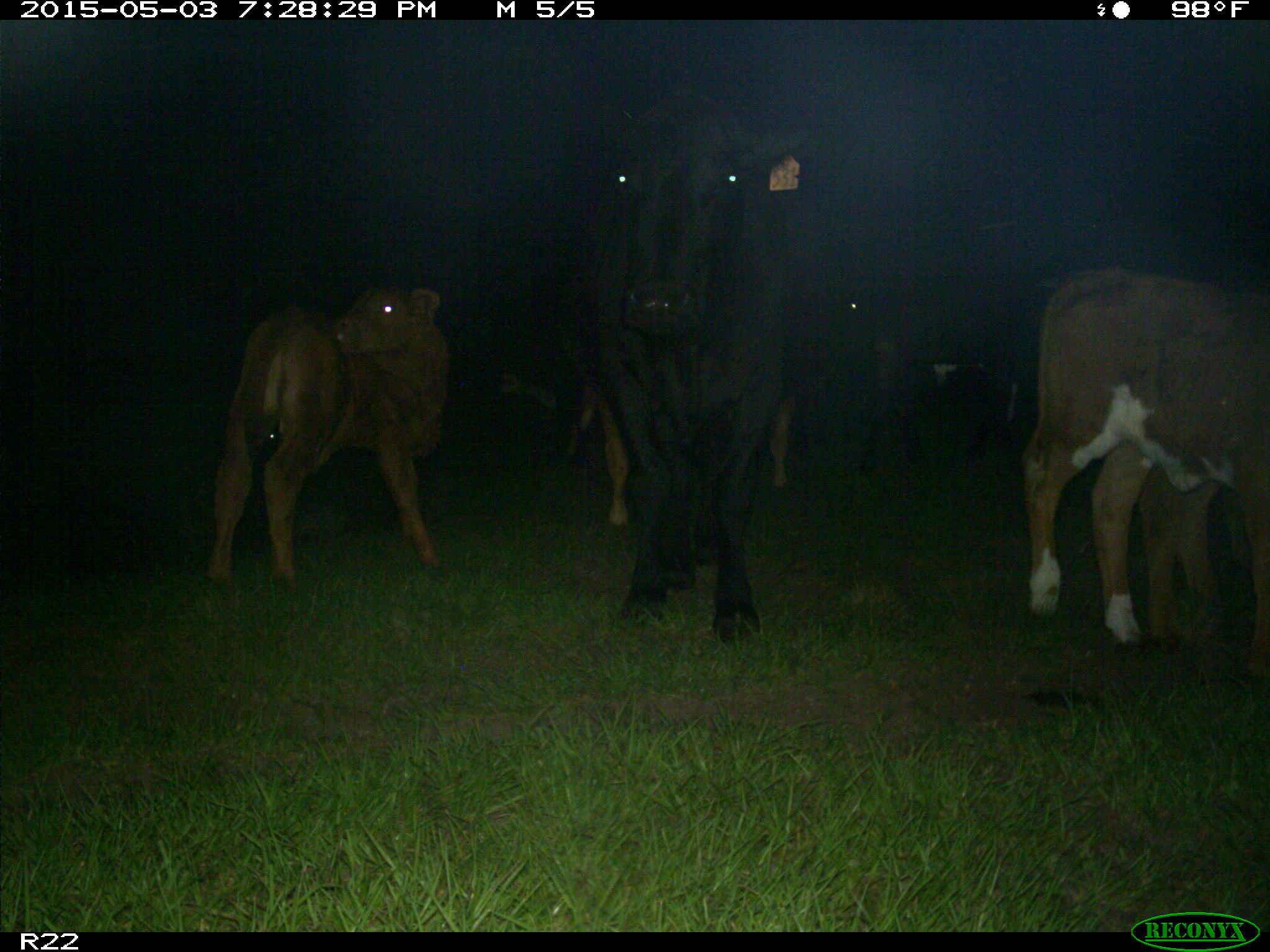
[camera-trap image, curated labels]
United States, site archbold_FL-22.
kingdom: Animalia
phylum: Chordata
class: Mammalia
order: Artiodactyla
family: Bovidae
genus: Bos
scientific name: Bos taurus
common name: domestic cow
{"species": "Bos taurus (domestic cow)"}